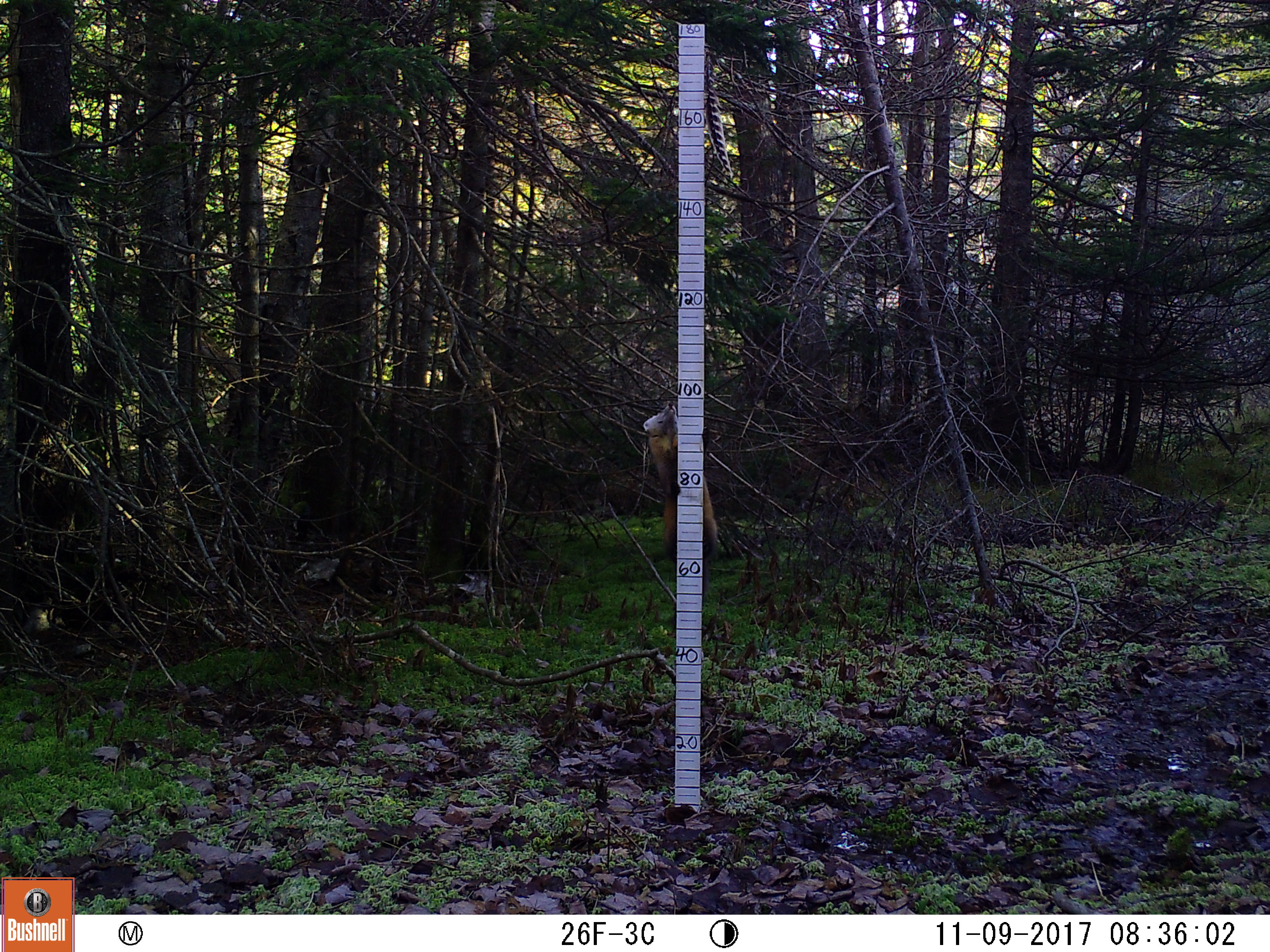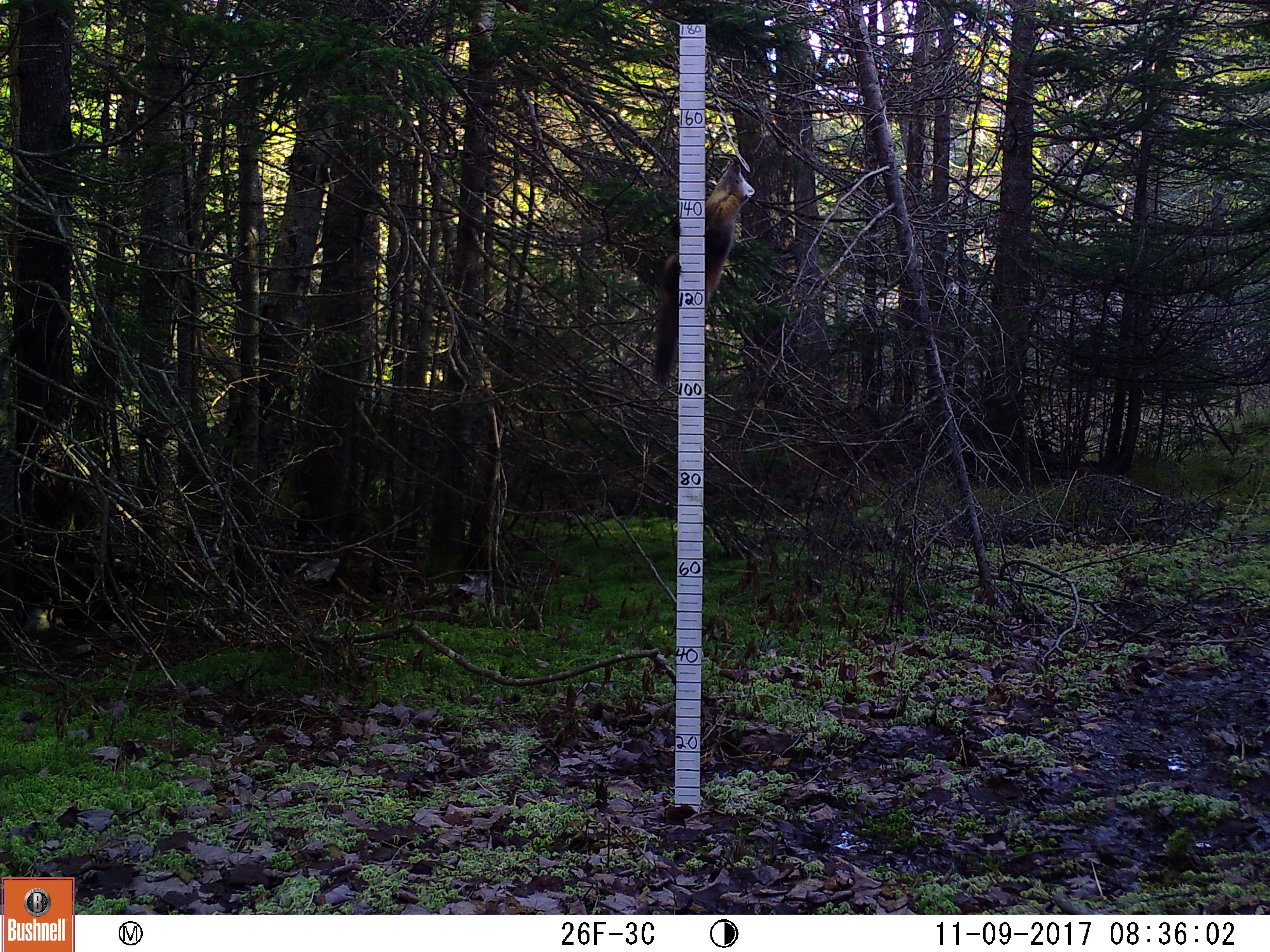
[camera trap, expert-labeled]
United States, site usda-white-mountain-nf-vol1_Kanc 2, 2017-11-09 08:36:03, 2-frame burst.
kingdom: Animalia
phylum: Chordata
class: Mammalia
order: Carnivora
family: Mustelidae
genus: Martes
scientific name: Martes americana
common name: american marten